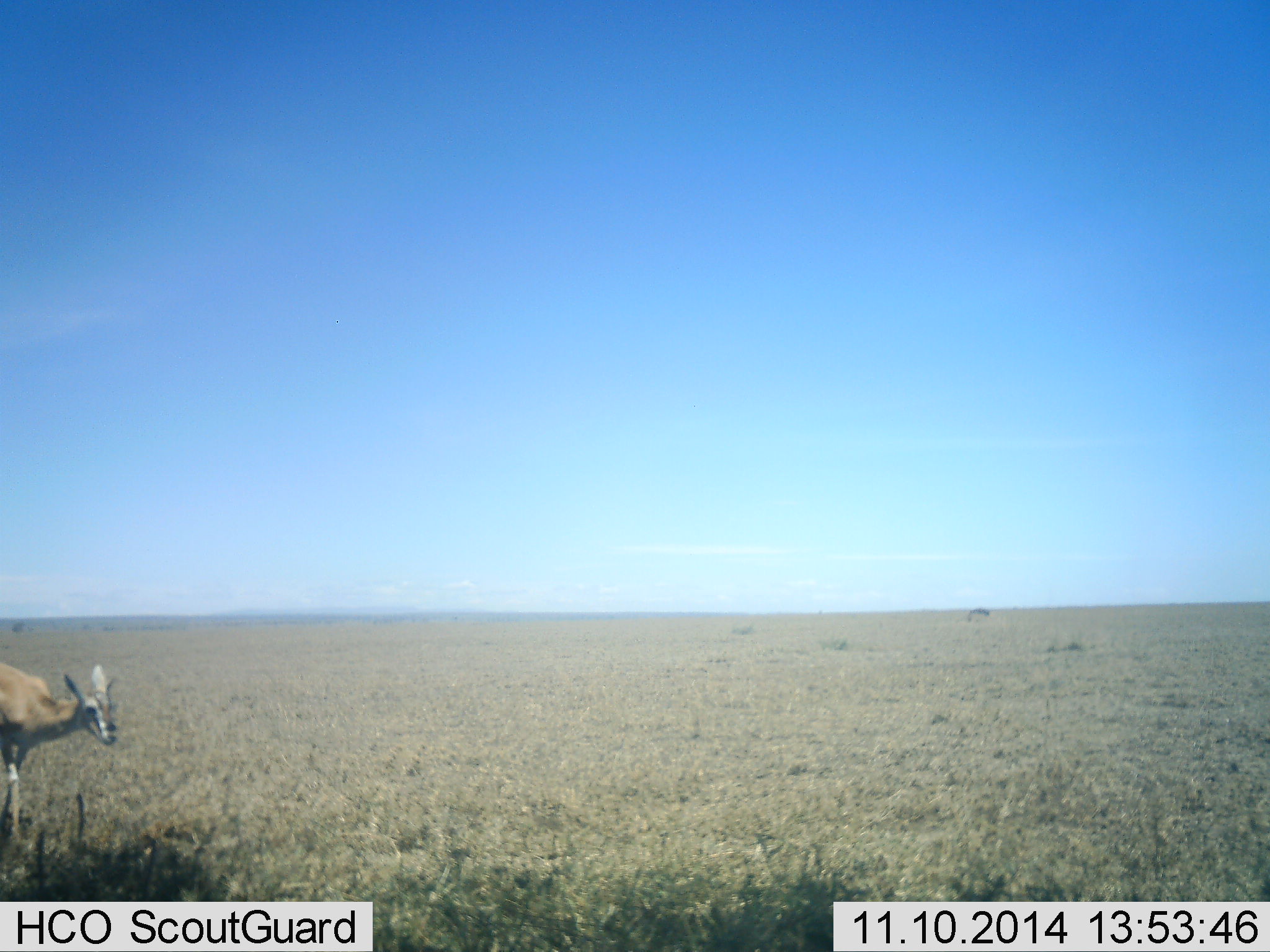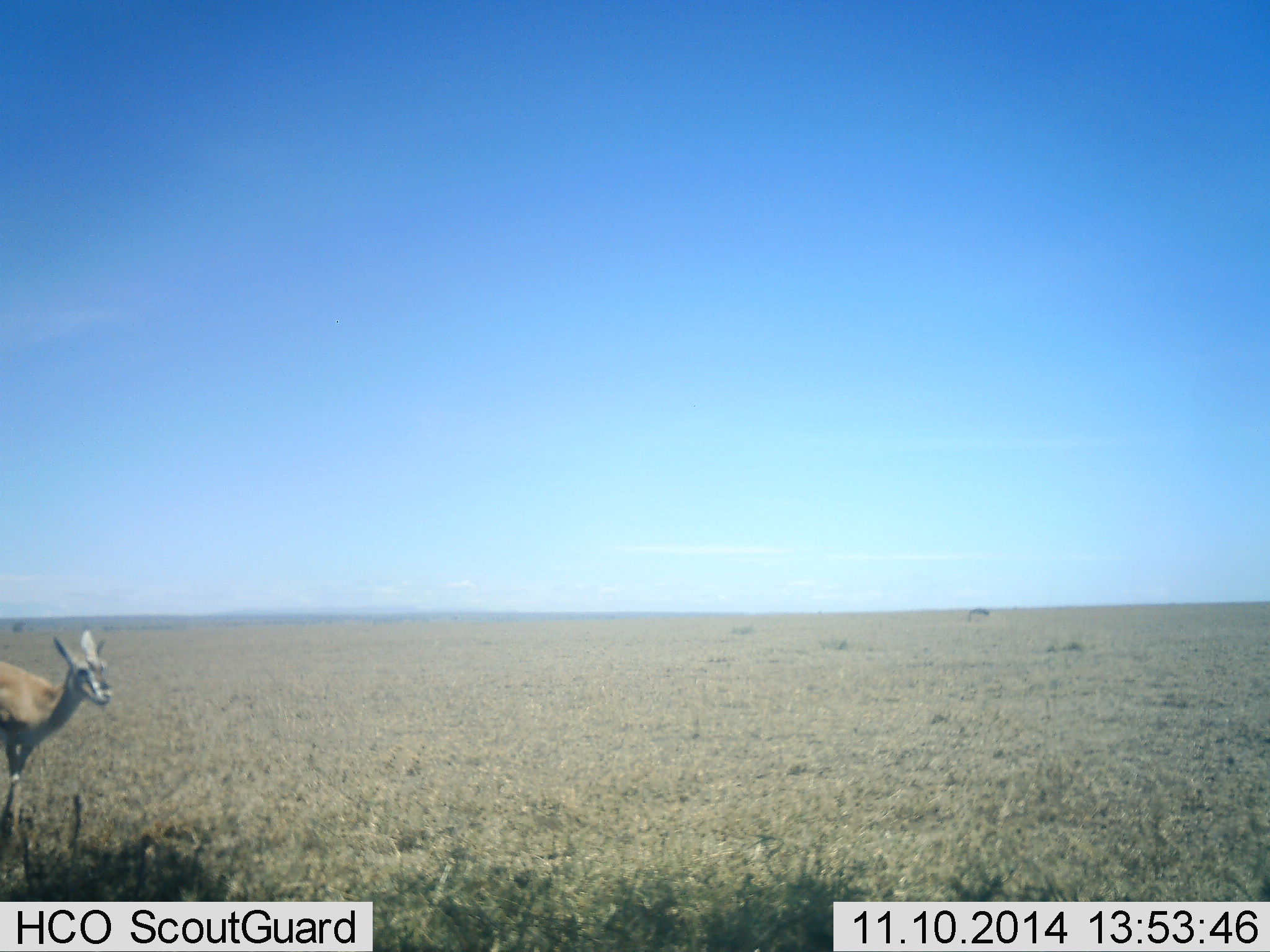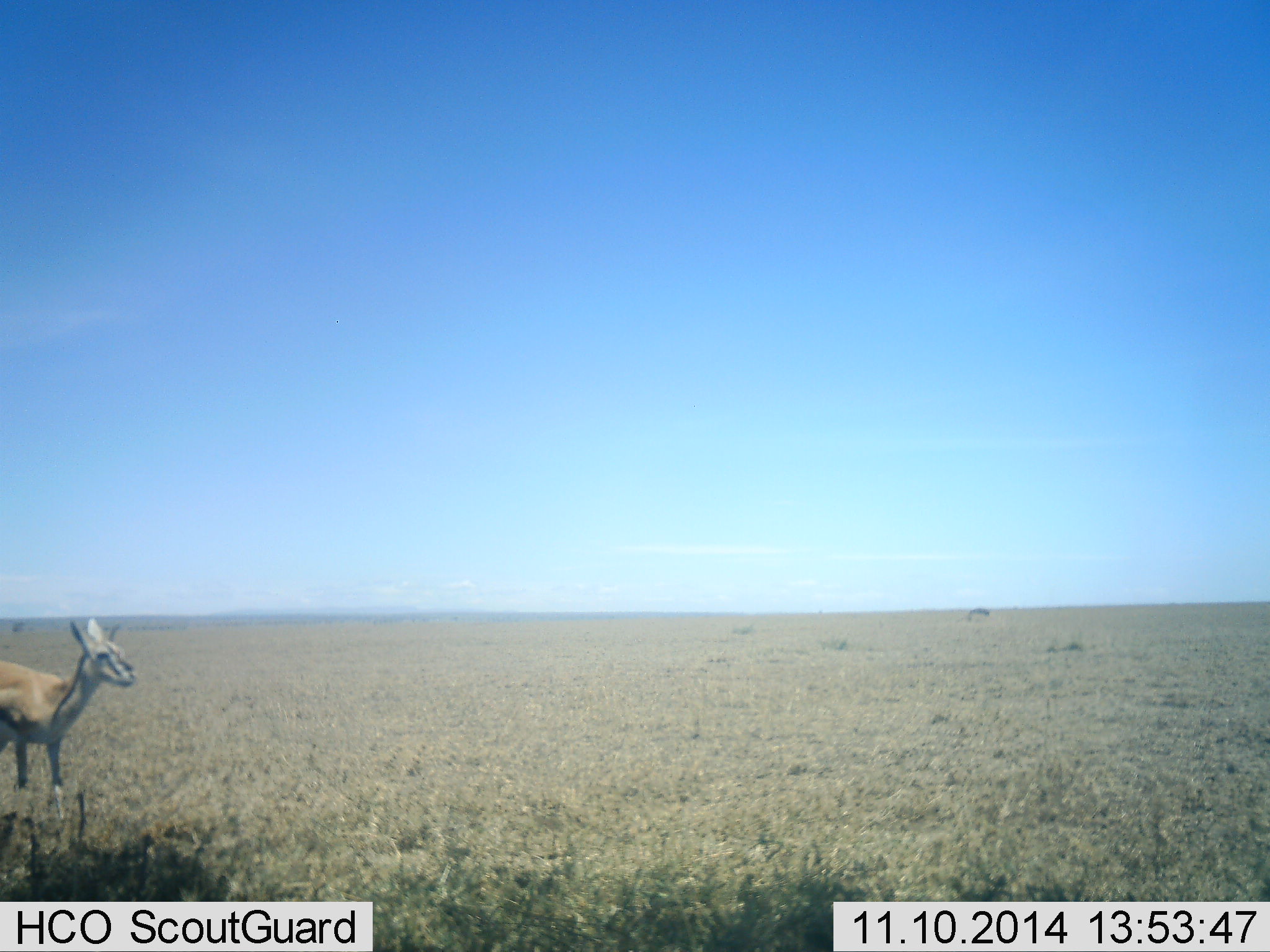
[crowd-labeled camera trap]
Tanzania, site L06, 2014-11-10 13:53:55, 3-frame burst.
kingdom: Animalia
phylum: Chordata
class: Mammalia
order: Artiodactyla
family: Bovidae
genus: Eudorcas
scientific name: Eudorcas thomsonii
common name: thomson's gazelle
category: gazellethomsons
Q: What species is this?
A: Gazellethomsons (thomson's gazelle) (Eudorcas thomsonii).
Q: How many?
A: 1.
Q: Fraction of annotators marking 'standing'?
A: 60%.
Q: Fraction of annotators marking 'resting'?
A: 0%.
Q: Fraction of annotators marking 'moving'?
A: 40%.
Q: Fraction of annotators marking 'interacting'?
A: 0%.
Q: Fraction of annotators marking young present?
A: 10%.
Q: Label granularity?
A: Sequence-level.